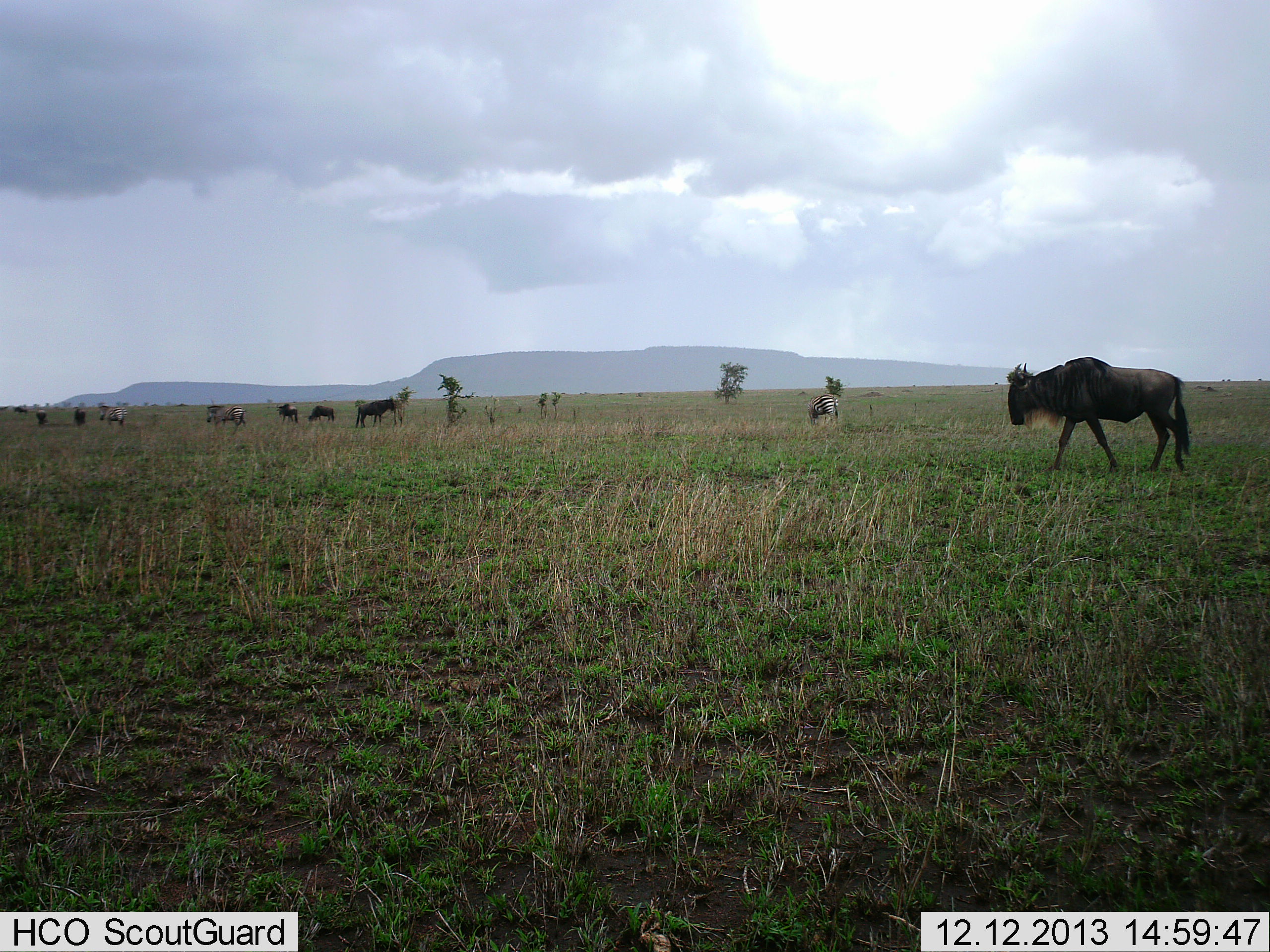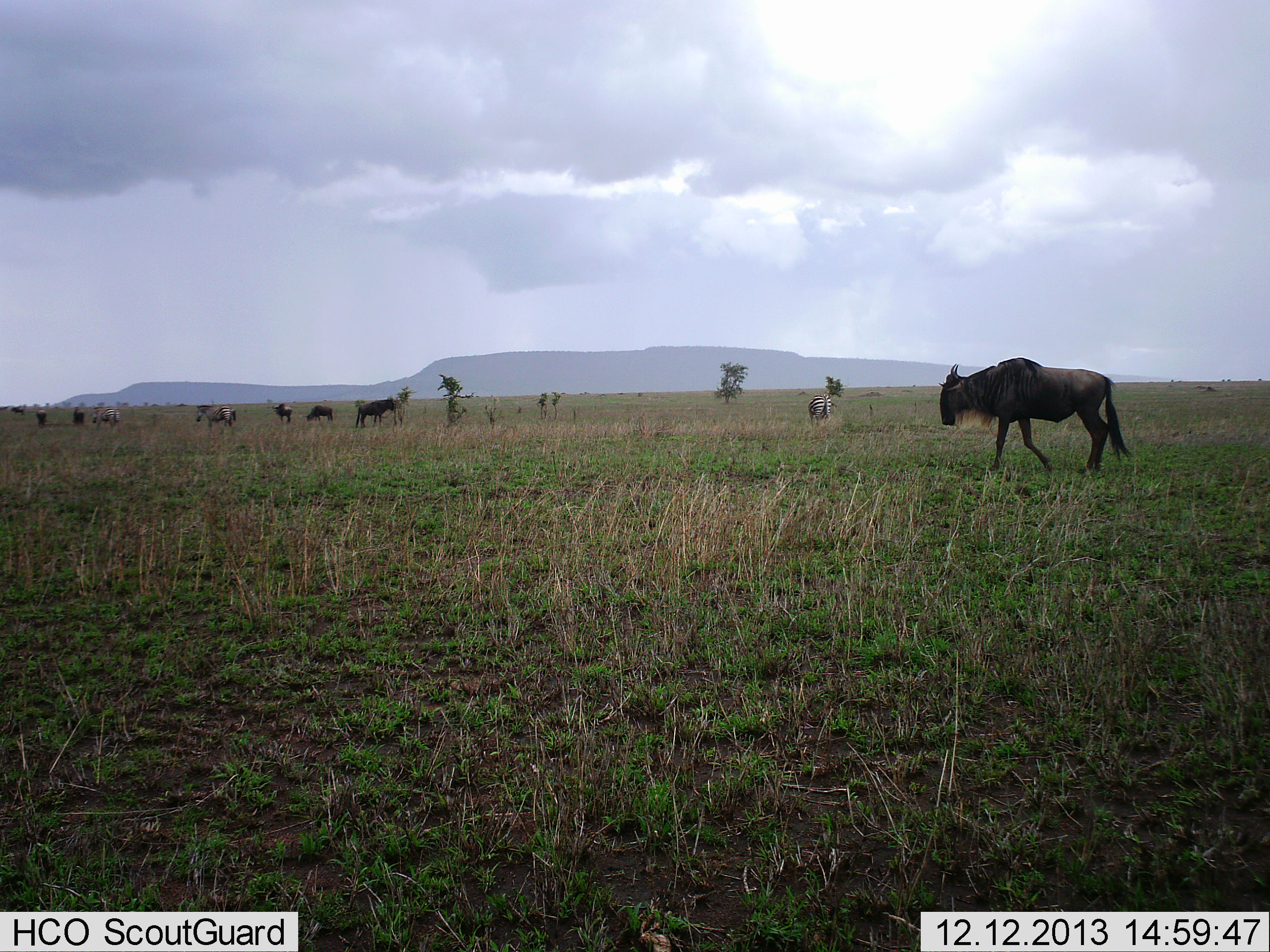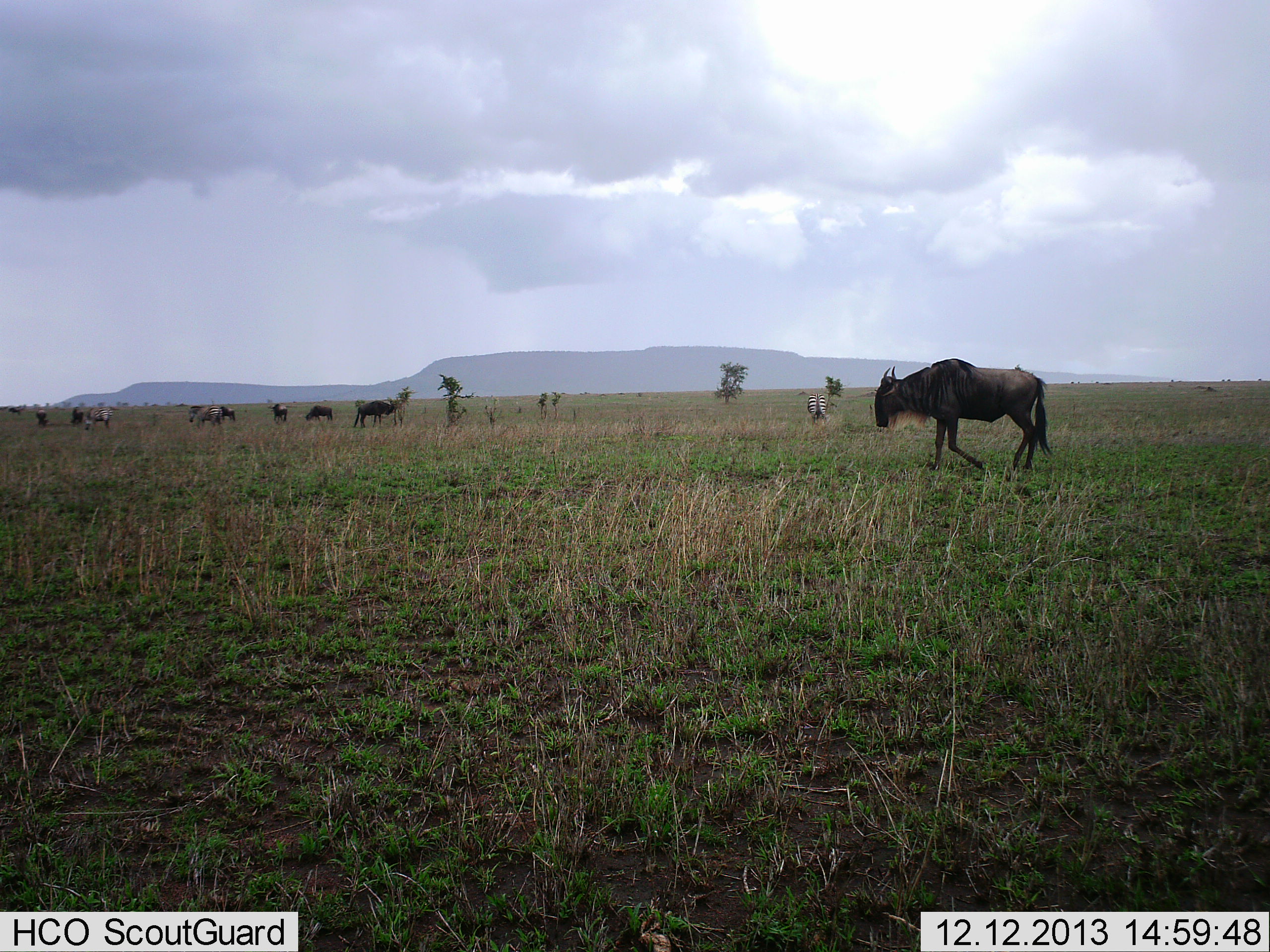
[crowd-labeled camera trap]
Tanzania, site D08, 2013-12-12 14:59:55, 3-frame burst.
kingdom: Animalia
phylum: Chordata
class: Mammalia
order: Artiodactyla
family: Bovidae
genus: Connochaetes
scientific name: Connochaetes taurinus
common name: blue wildebeest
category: wildebeest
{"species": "wildebeest (blue wildebeest) (Connochaetes taurinus)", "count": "7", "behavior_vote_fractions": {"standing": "55%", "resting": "0%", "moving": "100%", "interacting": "0%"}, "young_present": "9%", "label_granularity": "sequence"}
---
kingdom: Animalia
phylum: Chordata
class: Mammalia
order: Perissodactyla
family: Equidae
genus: Equus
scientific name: Equus quagga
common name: plains zebra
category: zebra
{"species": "zebra (plains zebra) (Equus quagga)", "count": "2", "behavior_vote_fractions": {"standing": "10%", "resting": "0%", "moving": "30%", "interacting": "0%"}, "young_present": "0%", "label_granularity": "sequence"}